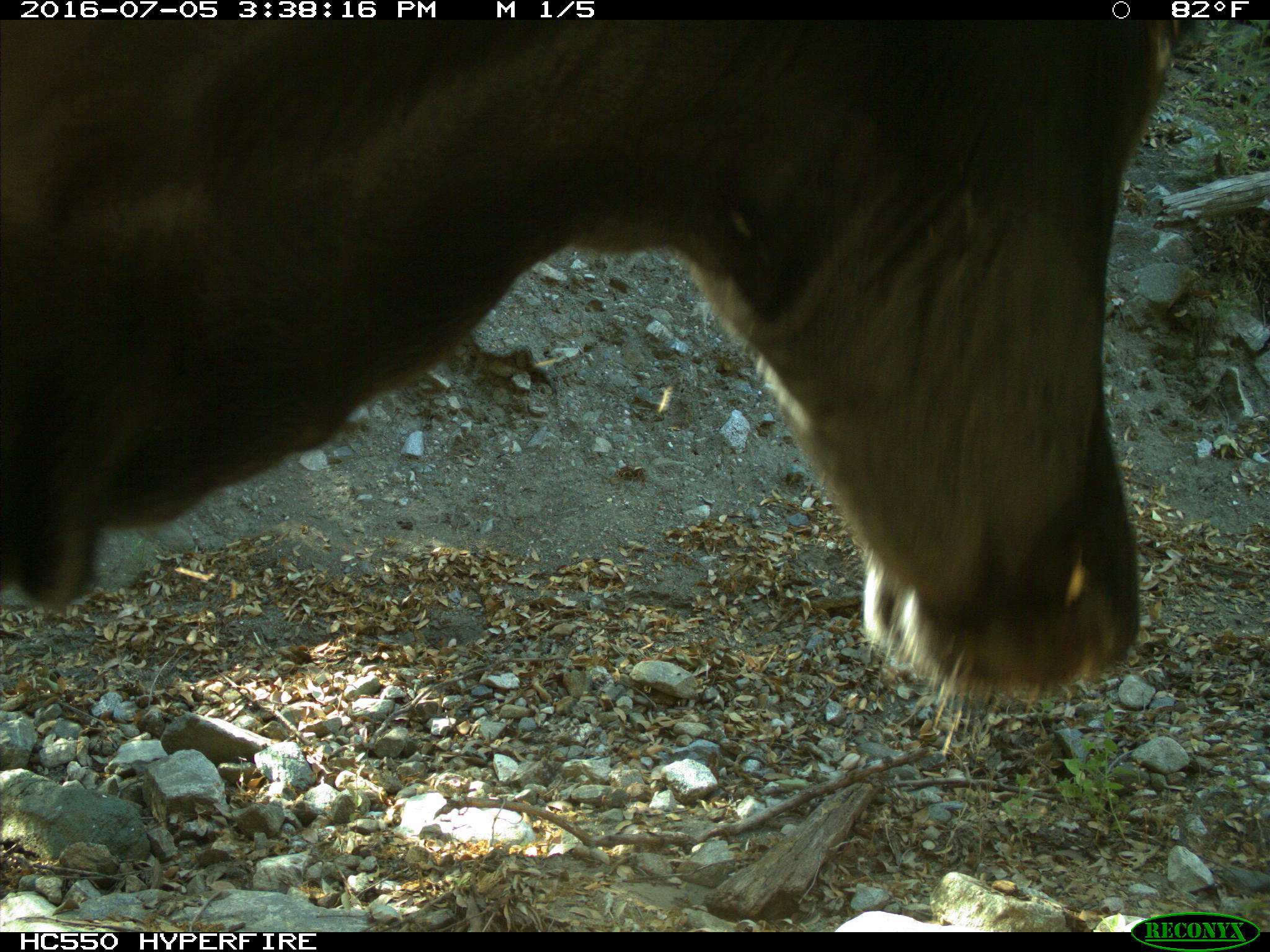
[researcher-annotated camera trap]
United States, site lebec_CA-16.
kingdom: Animalia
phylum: Chordata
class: Mammalia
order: Artiodactyla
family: Bovidae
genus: Bos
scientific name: Bos taurus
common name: domestic cow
Bos taurus (domestic cow).